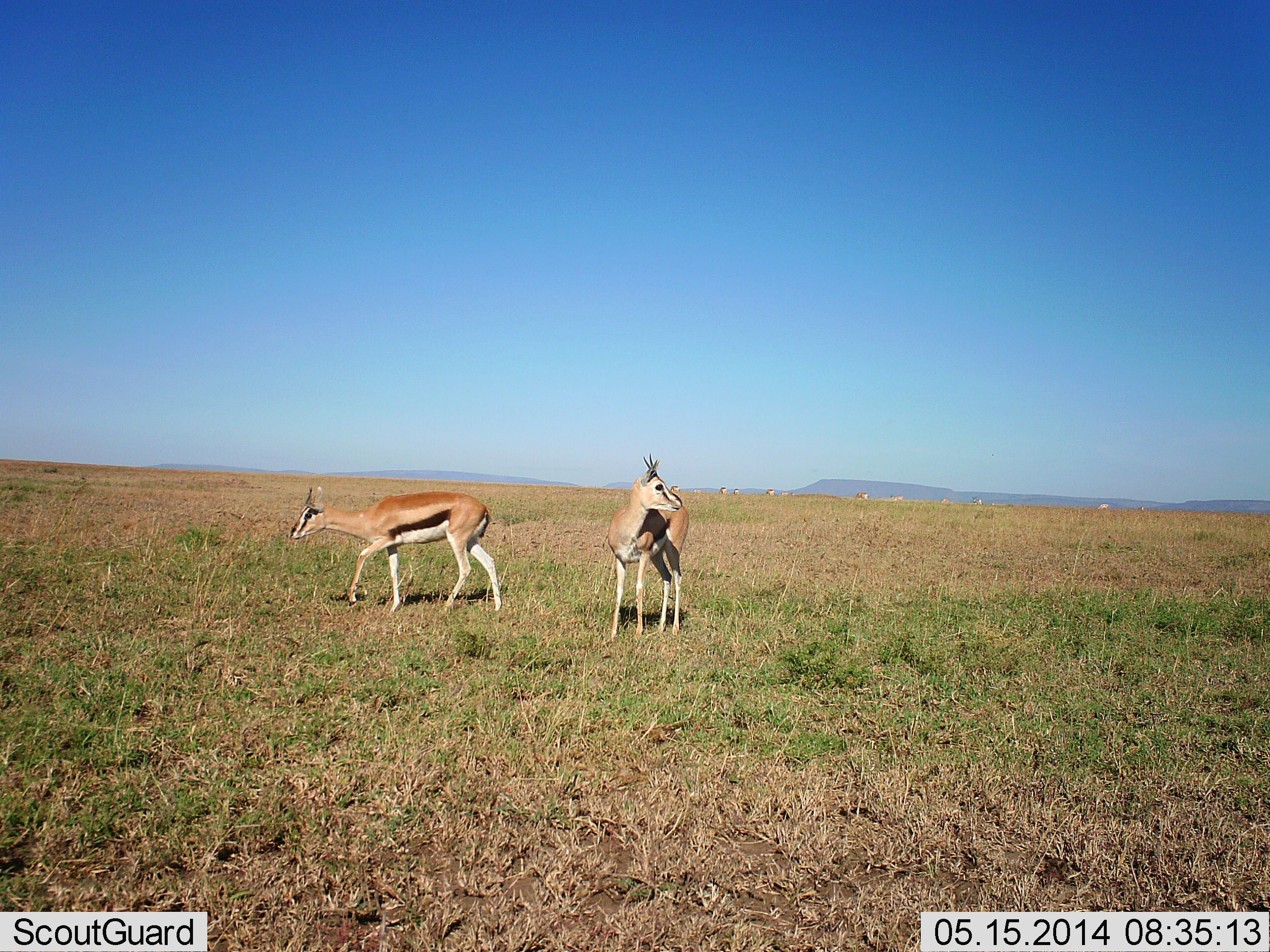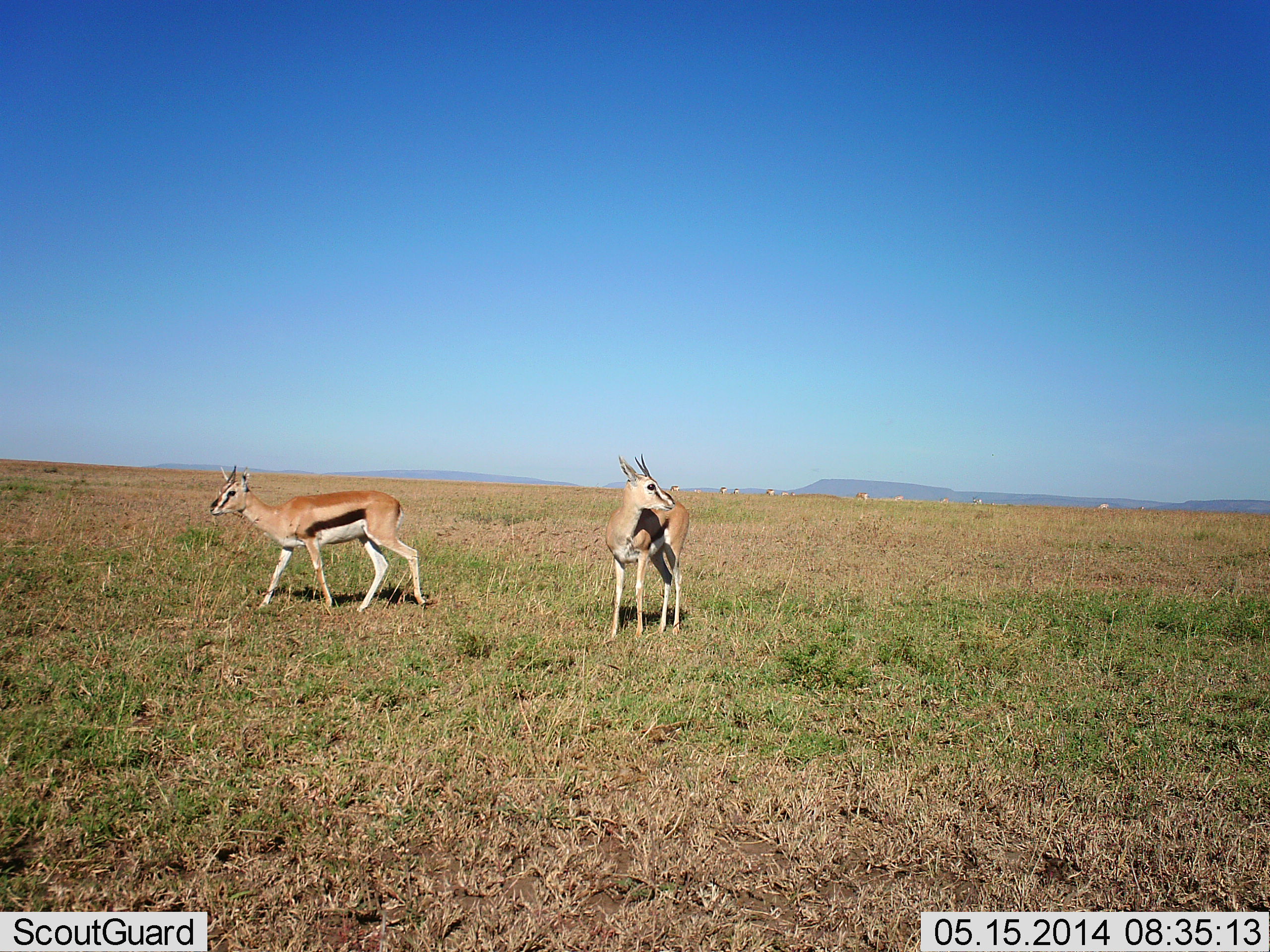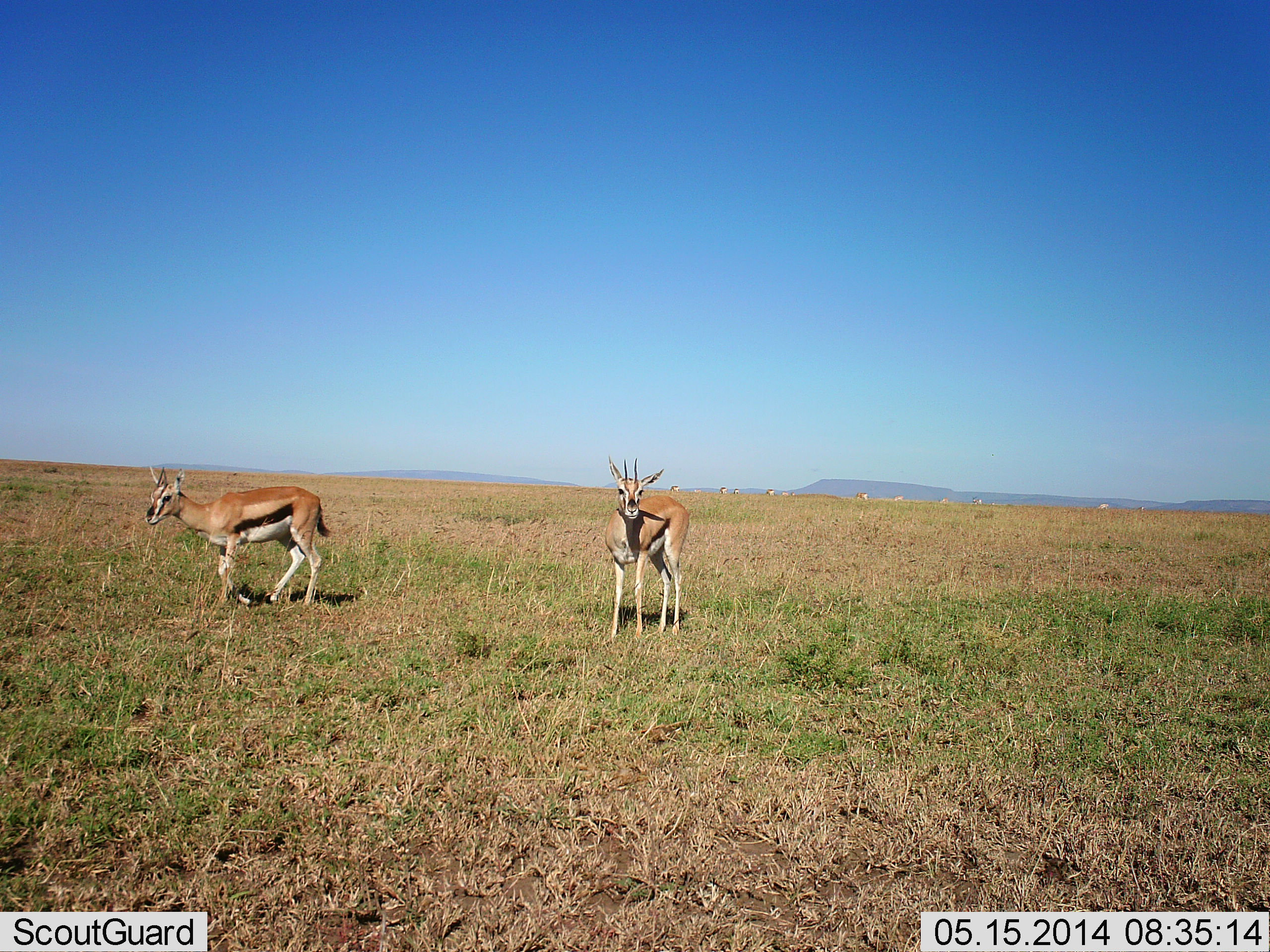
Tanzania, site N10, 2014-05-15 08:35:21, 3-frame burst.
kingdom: Animalia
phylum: Chordata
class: Mammalia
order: Artiodactyla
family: Bovidae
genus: Eudorcas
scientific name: Eudorcas thomsonii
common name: thomson's gazelle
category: gazellethomsons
Gazellethomsons (thomson's gazelle) (Eudorcas thomsonii), count 2. Behavior (volunteer vote fractions): standing 60%, resting 0%, moving 50%, interacting 0%. Young present (vote fraction): 0%. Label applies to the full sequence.